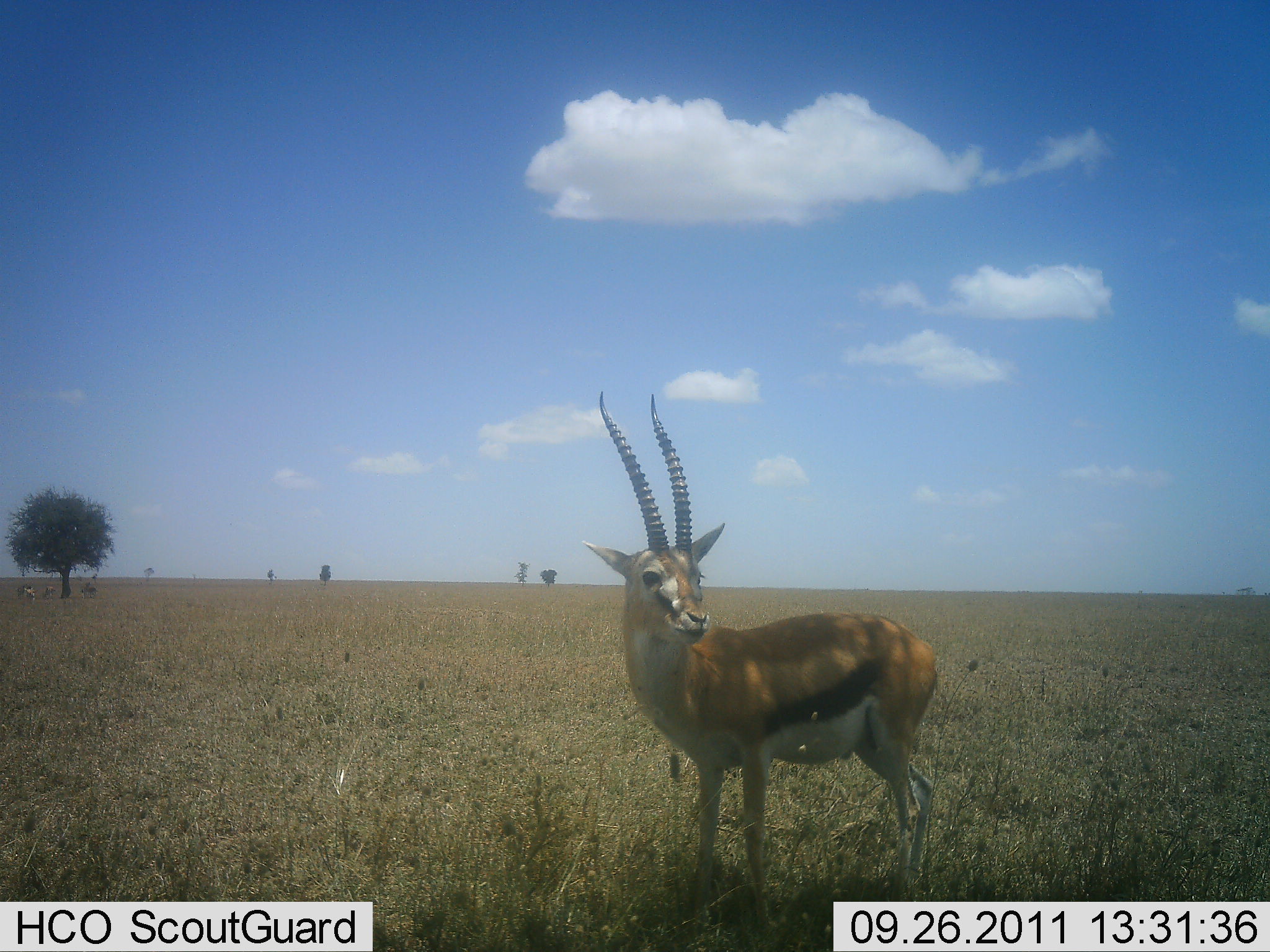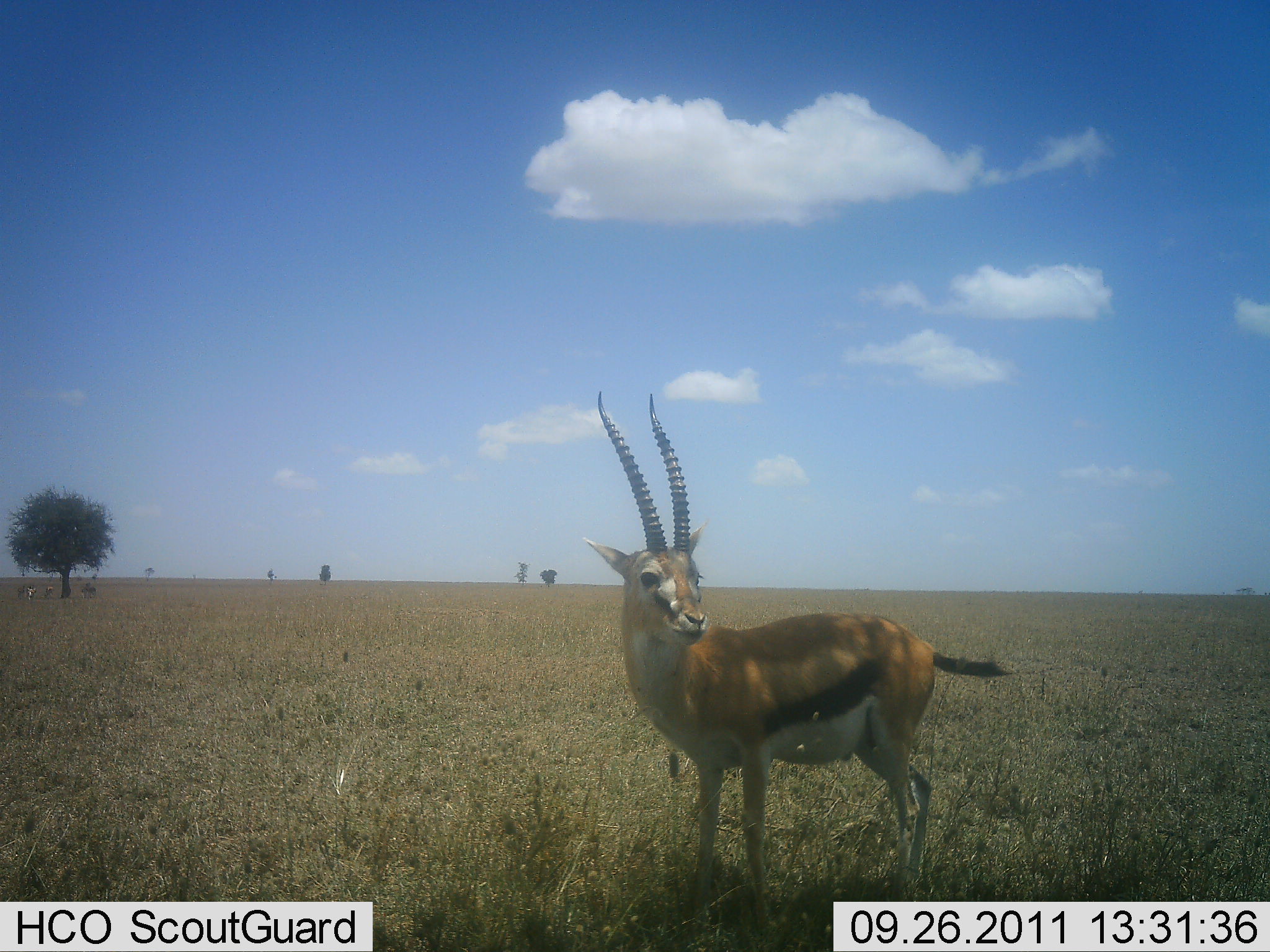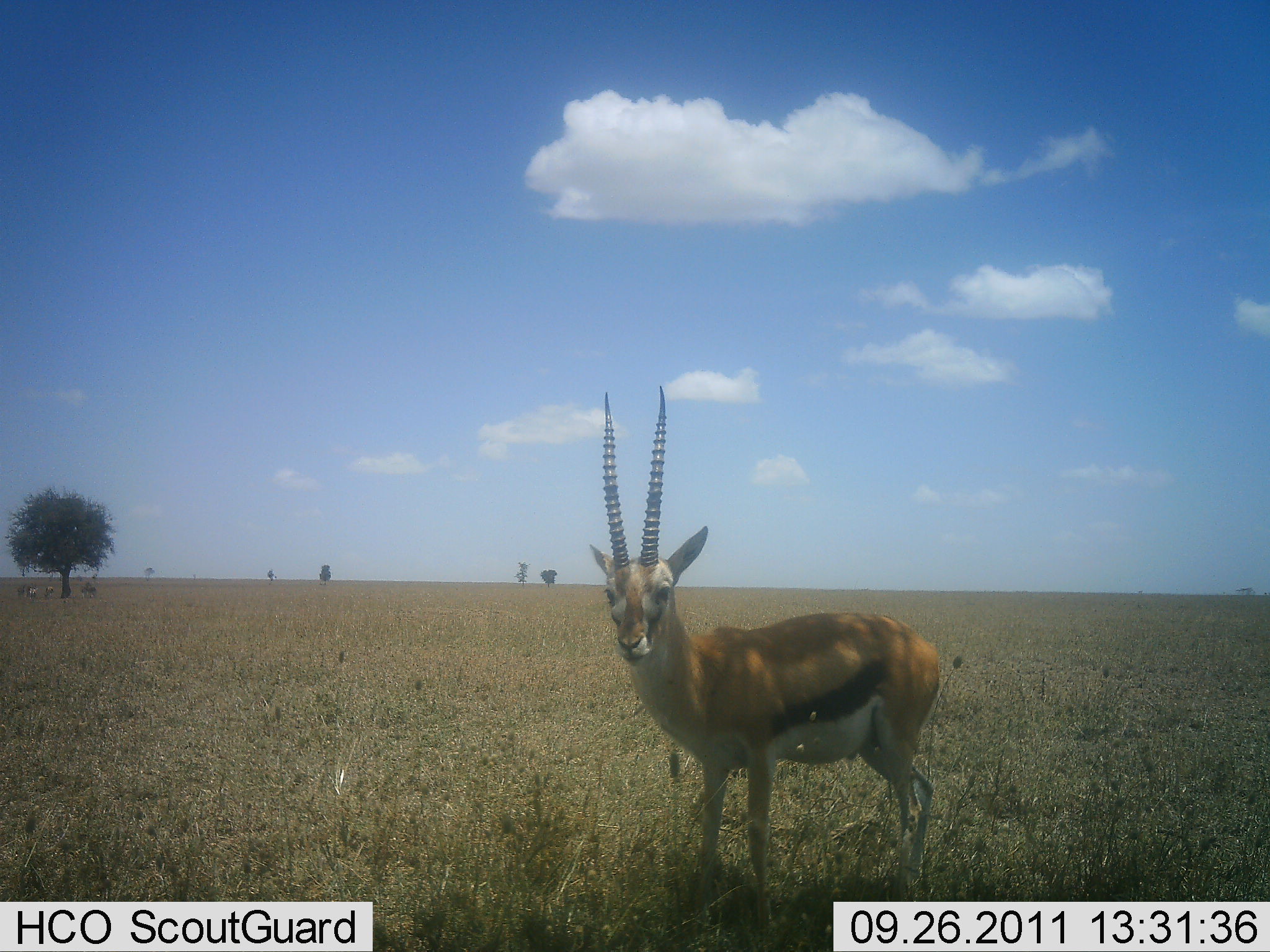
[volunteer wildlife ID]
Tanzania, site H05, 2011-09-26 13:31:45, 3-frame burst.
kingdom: Animalia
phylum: Chordata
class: Mammalia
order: Artiodactyla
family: Bovidae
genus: Eudorcas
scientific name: Eudorcas thomsonii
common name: thomson's gazelle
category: gazellethomsons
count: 1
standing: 92%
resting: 8%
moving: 8%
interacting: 8%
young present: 0%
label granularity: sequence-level